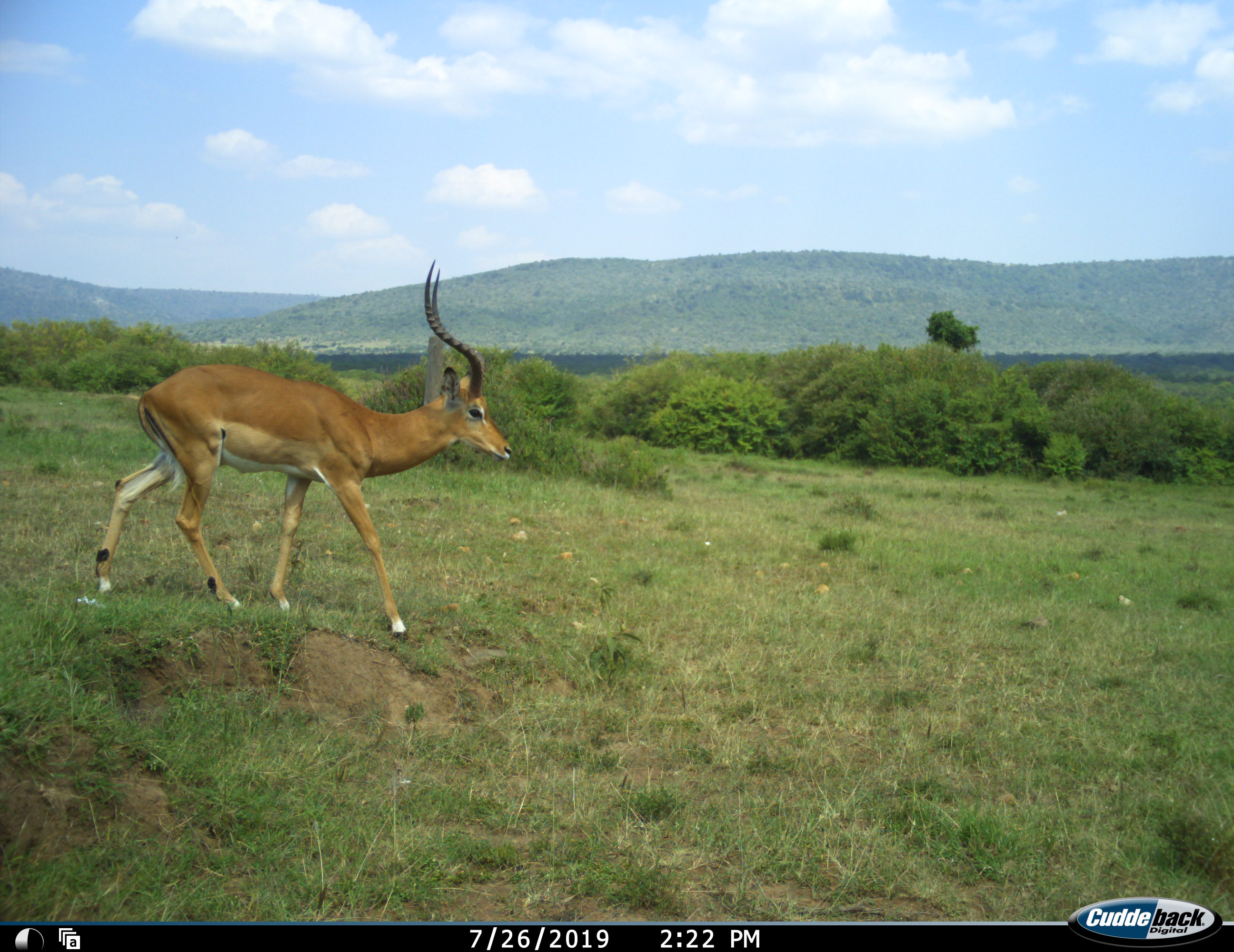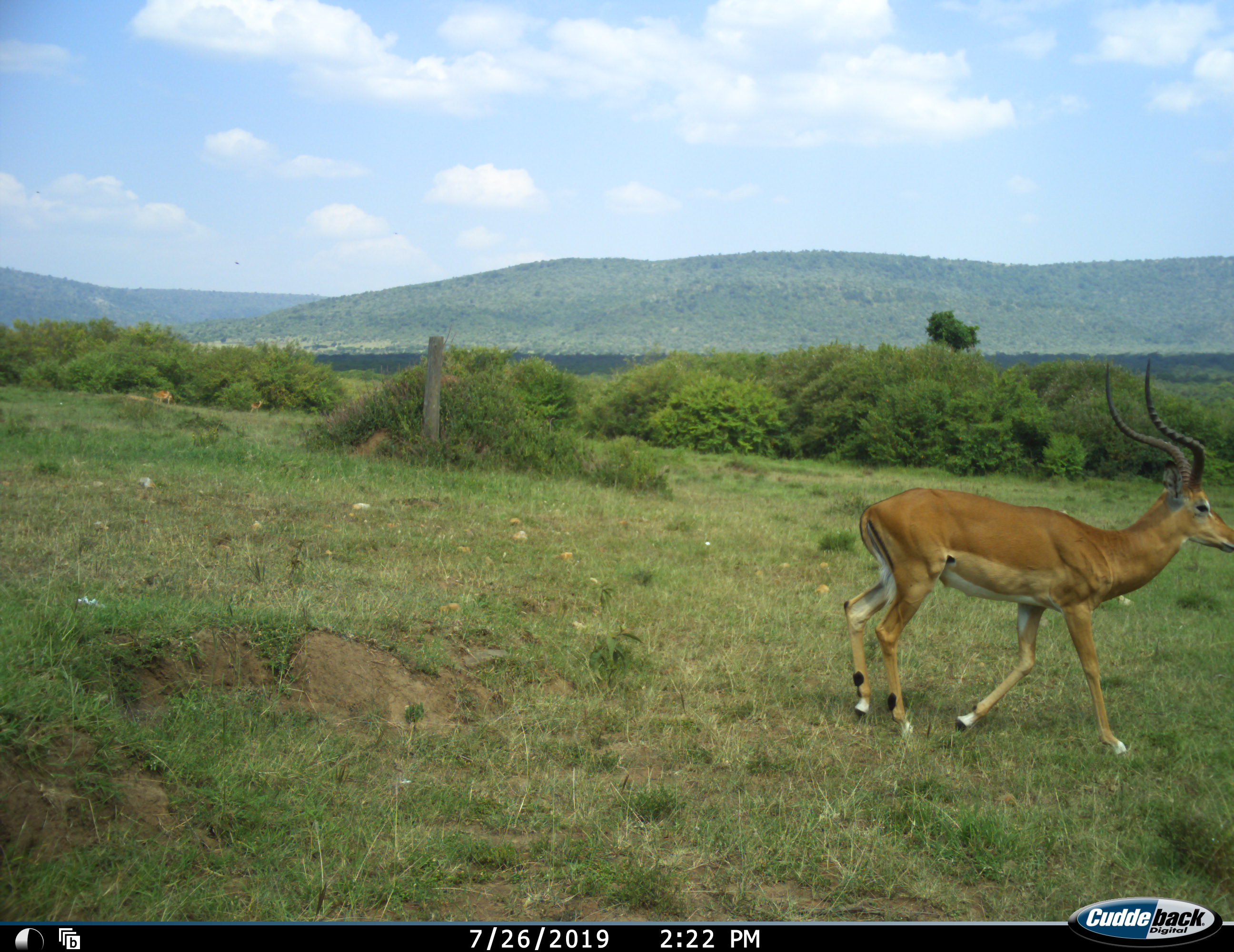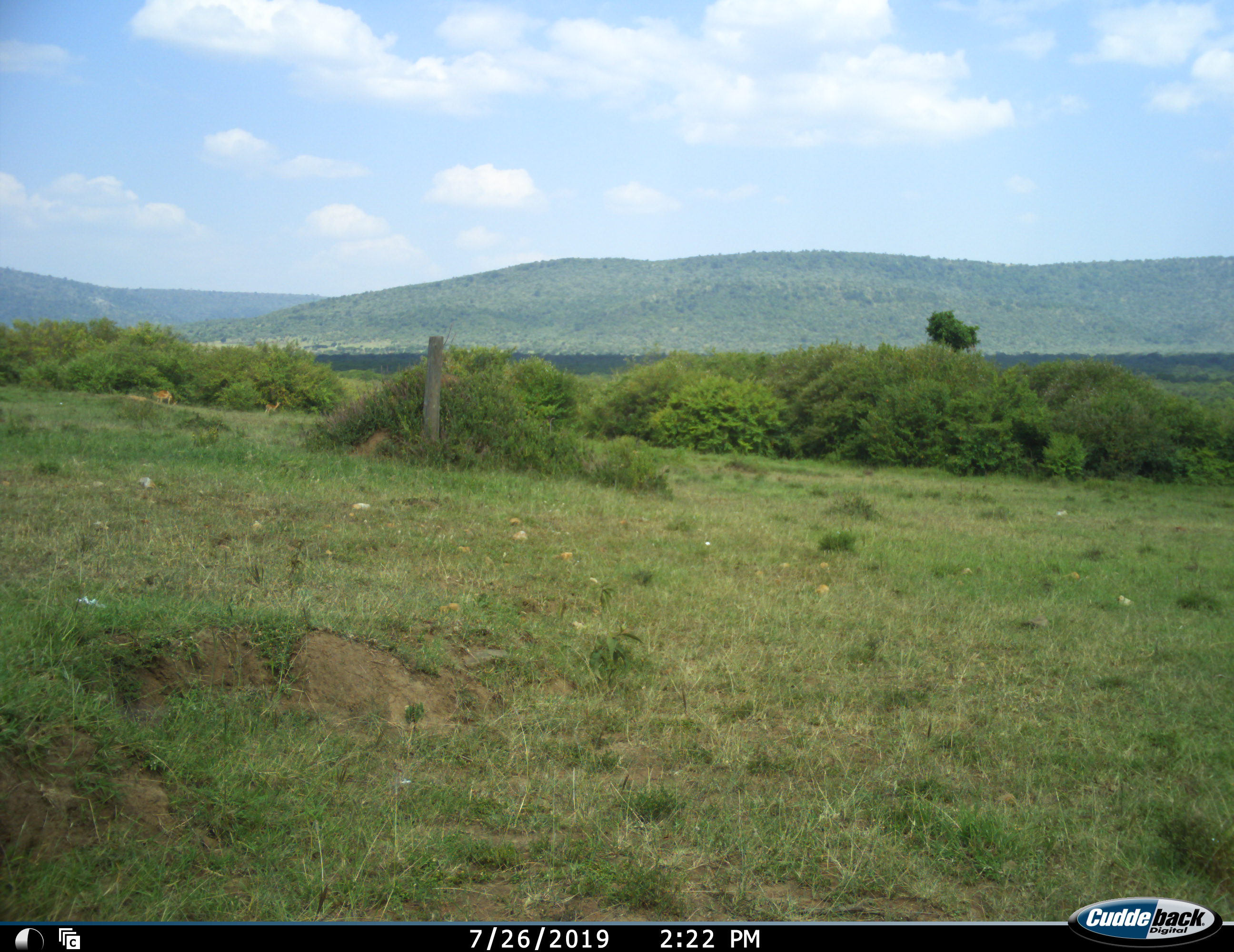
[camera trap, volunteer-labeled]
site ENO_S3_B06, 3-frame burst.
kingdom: Animalia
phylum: Chordata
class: Mammalia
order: Artiodactyla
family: Bovidae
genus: Aepyceros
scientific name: Aepyceros melampus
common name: impala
Impala (Aepyceros melampus), count 1. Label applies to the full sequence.